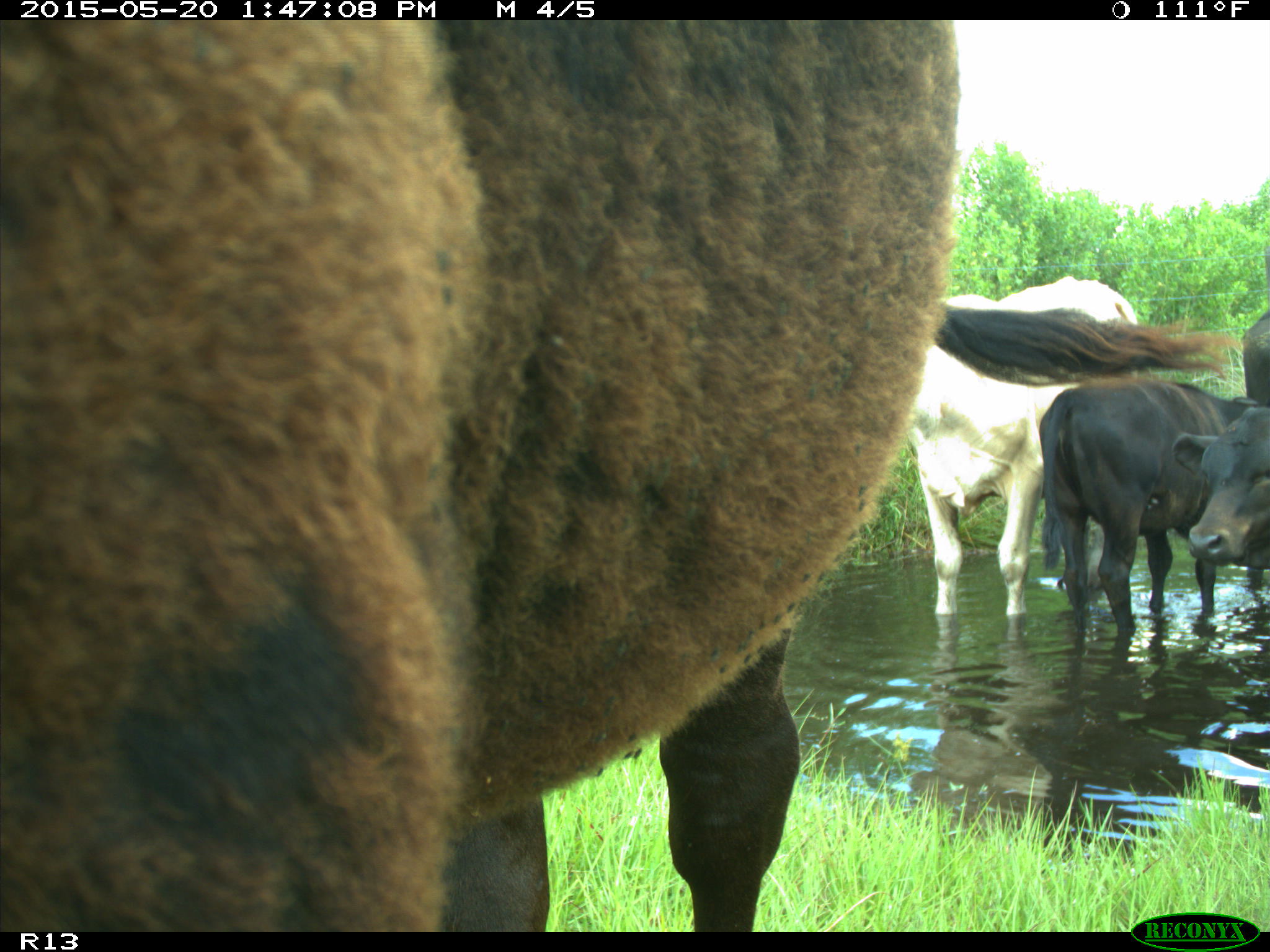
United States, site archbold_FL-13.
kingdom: Animalia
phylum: Chordata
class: Mammalia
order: Artiodactyla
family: Bovidae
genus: Bos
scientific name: Bos taurus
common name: domestic cow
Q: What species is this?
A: Bos taurus (domestic cow).